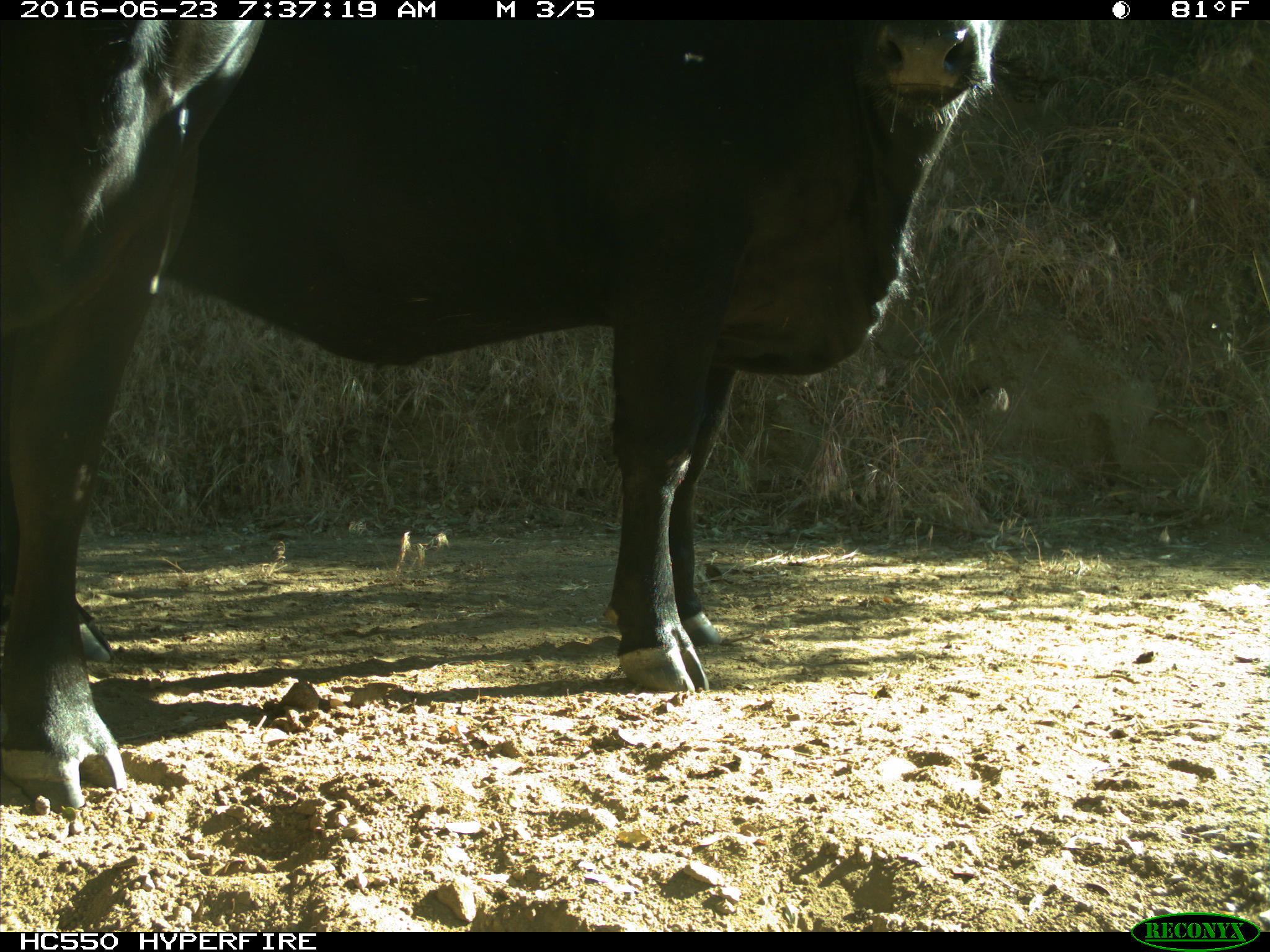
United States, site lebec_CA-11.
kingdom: Animalia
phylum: Chordata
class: Mammalia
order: Artiodactyla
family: Bovidae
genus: Bos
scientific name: Bos taurus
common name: domestic cow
Bos taurus (domestic cow).